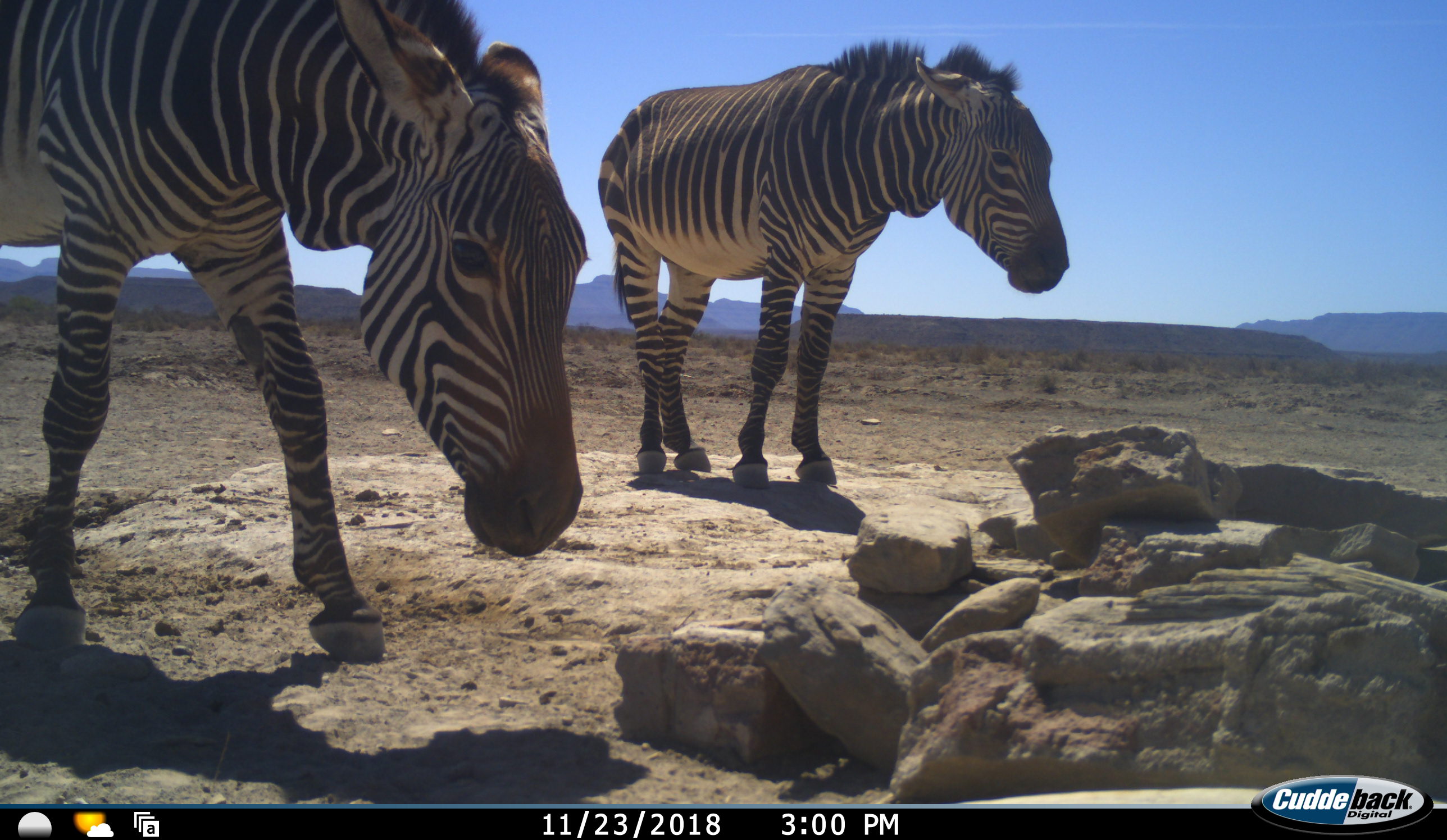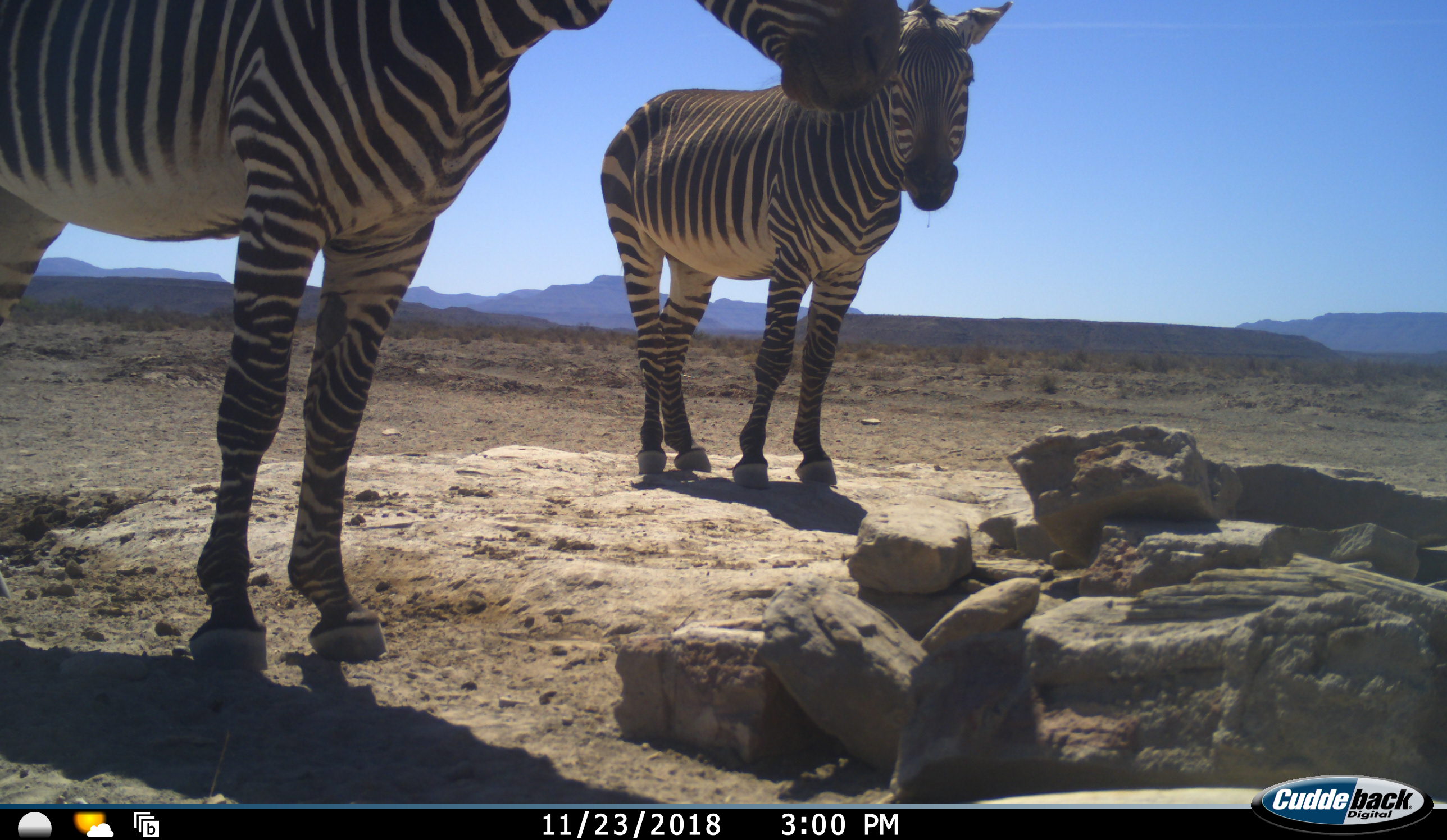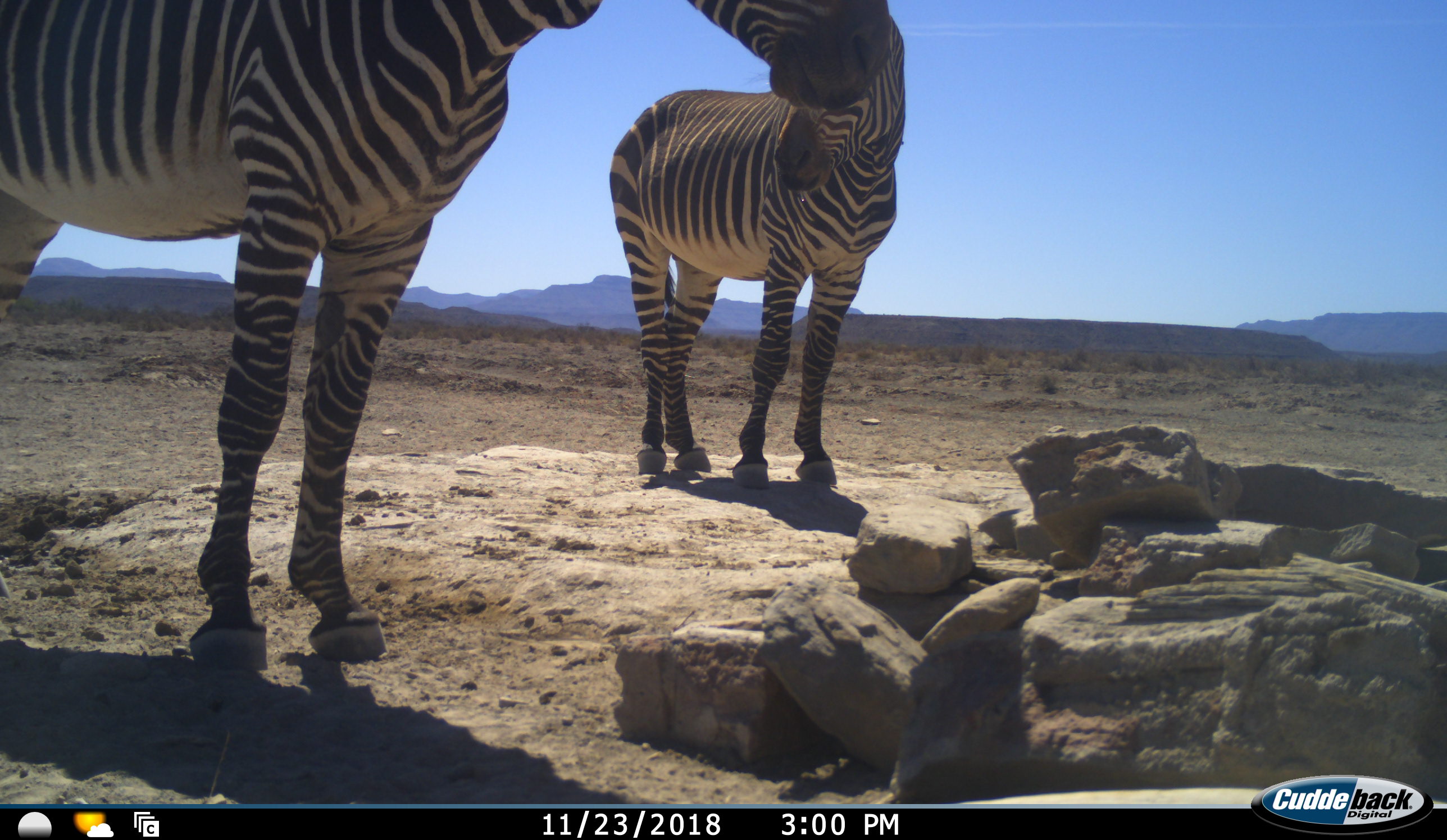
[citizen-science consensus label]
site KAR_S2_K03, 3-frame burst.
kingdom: Animalia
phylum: Chordata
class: Mammalia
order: Perissodactyla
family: Equidae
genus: Equus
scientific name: Equus zebra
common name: mountain zebra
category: zebramountain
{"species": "zebramountain (mountain zebra) (Equus zebra)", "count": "2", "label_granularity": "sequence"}